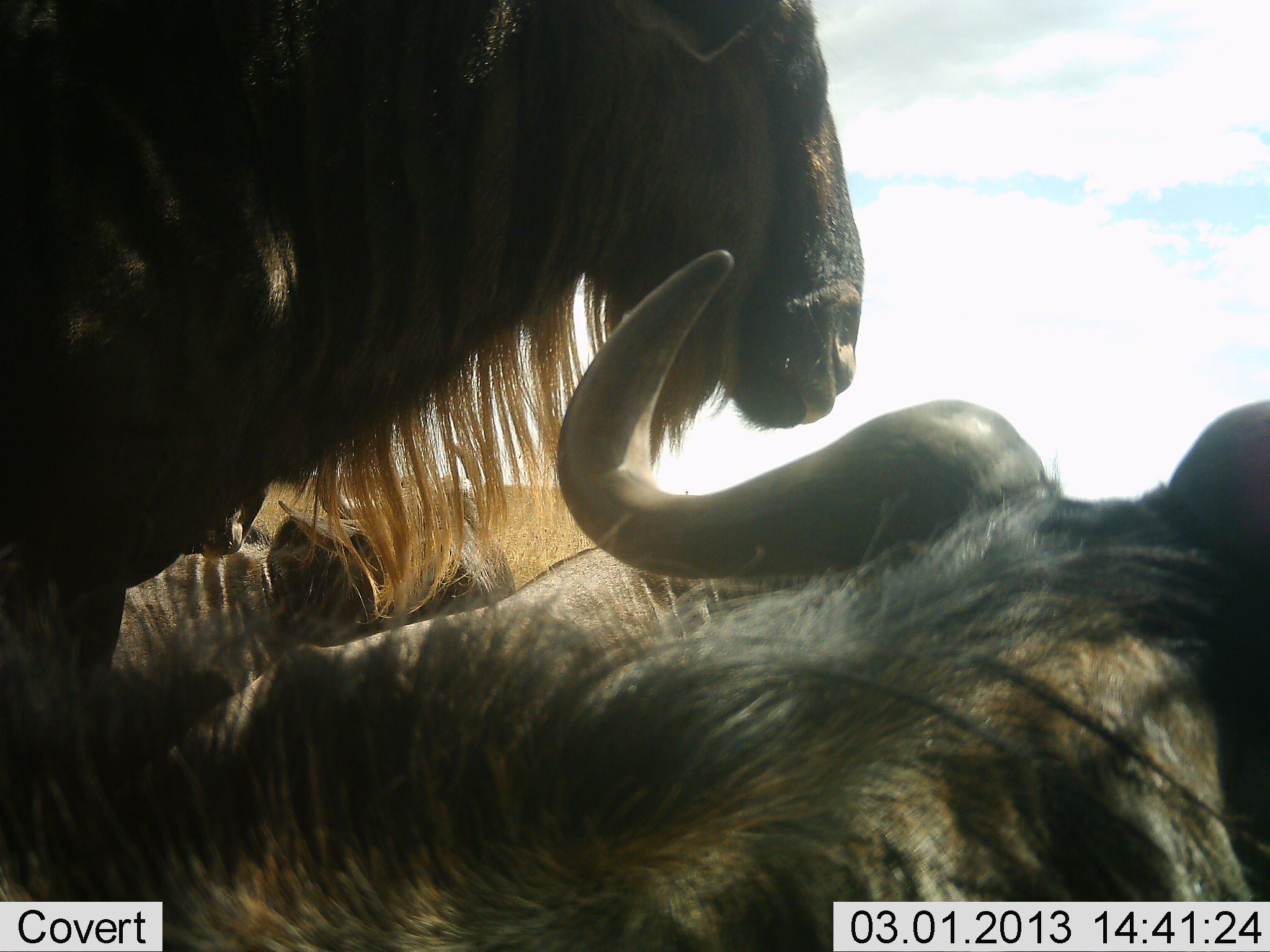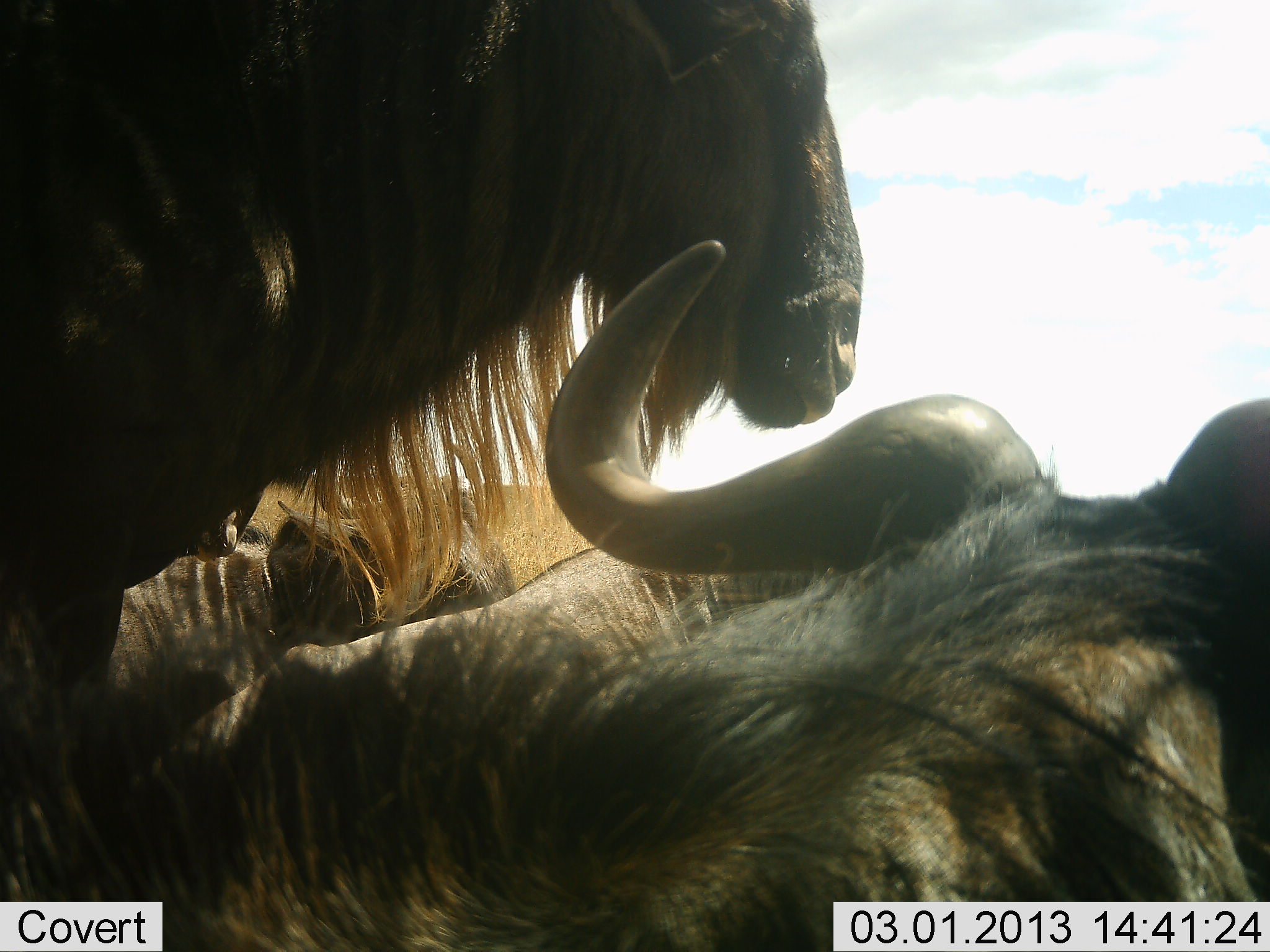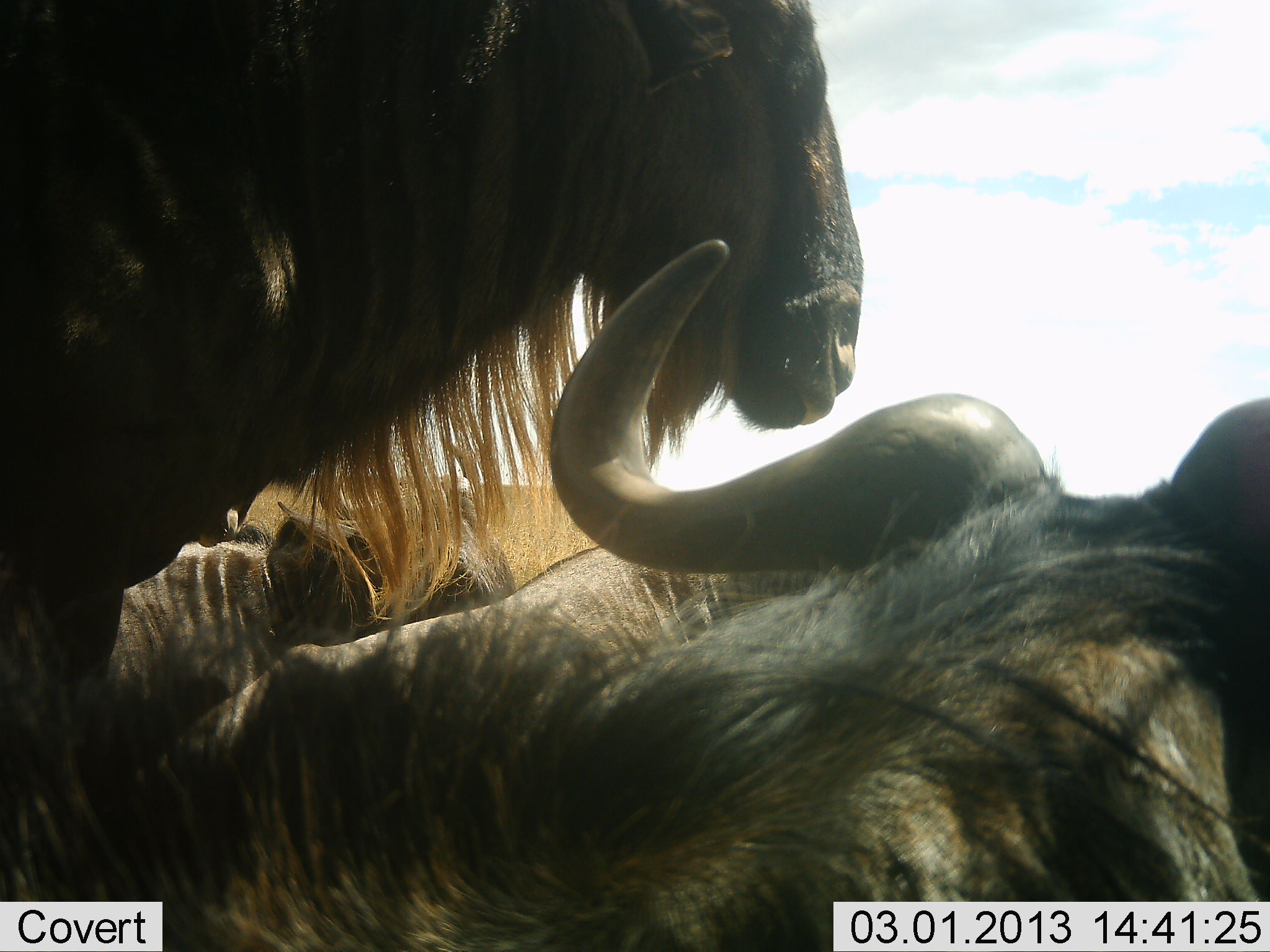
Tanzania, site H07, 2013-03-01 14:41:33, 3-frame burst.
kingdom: Animalia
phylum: Chordata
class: Mammalia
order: Artiodactyla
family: Bovidae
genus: Connochaetes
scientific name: Connochaetes taurinus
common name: blue wildebeest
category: wildebeest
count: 4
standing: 66%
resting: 86%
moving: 0%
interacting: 0%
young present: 0%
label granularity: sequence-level